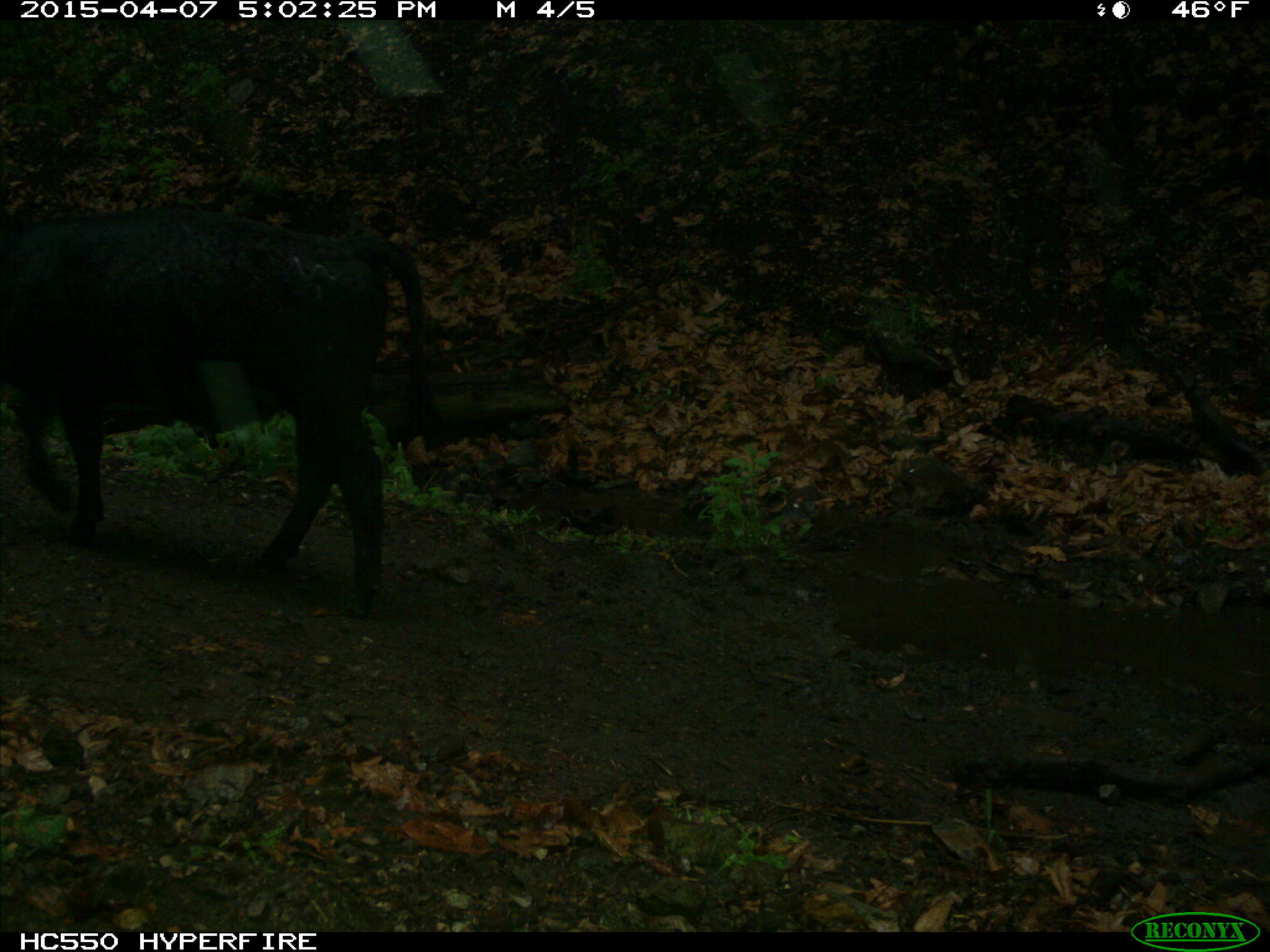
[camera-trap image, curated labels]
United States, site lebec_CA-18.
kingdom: Animalia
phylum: Chordata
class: Mammalia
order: Artiodactyla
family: Bovidae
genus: Bos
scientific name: Bos taurus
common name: domestic cow